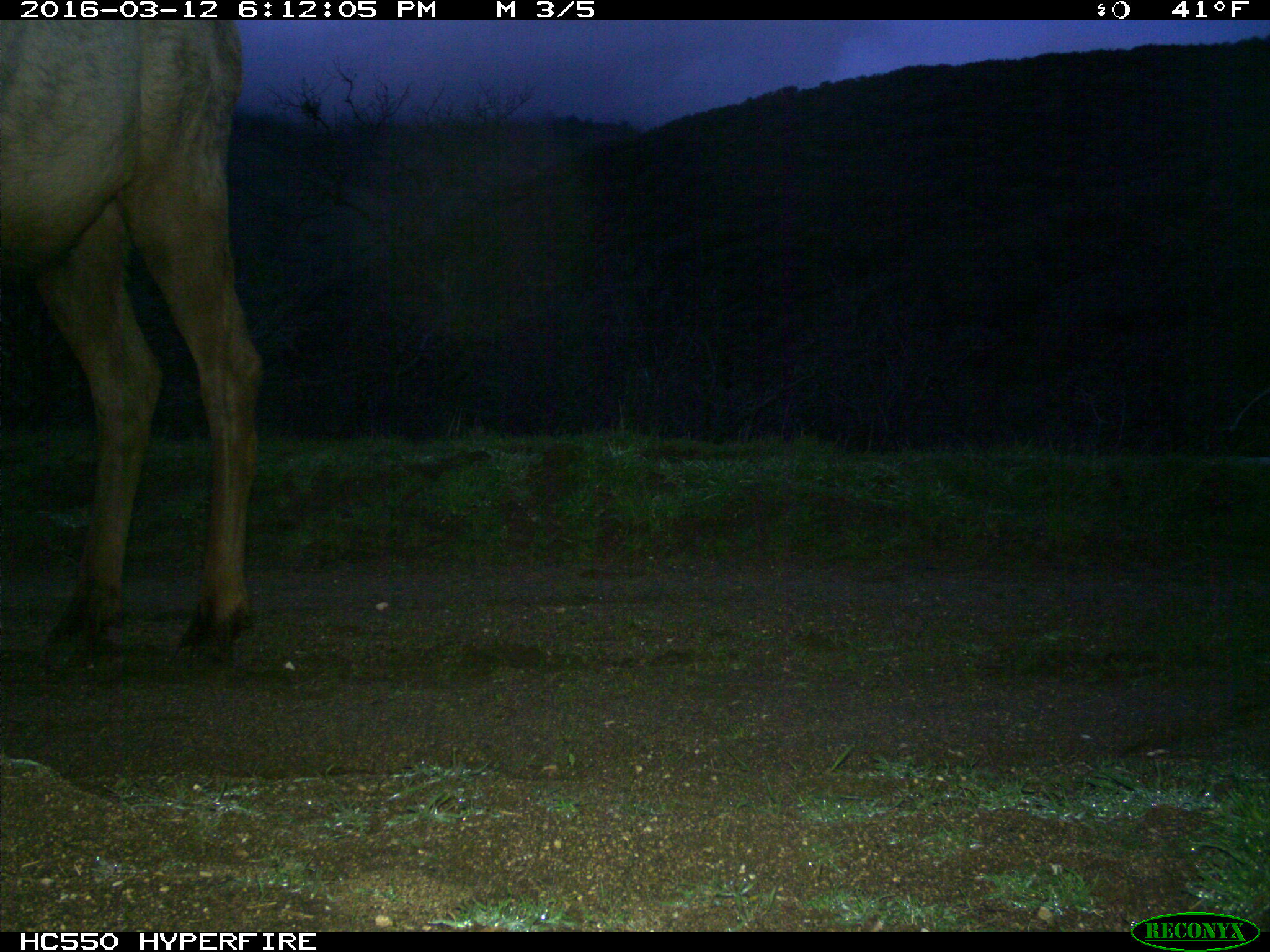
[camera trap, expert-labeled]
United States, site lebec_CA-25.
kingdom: Animalia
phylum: Chordata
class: Mammalia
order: Artiodactyla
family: Cervidae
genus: Cervus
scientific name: Cervus canadensis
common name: elk